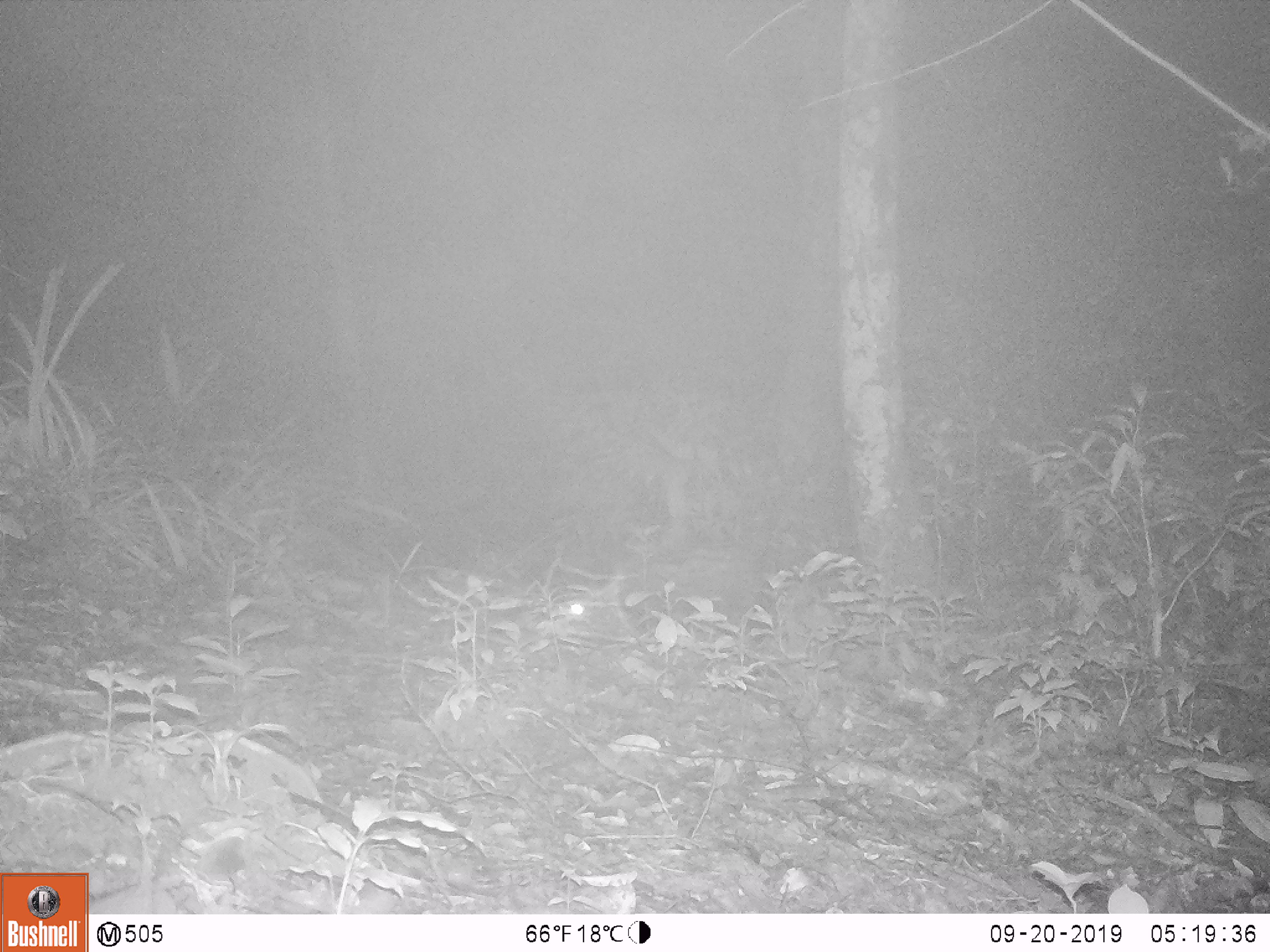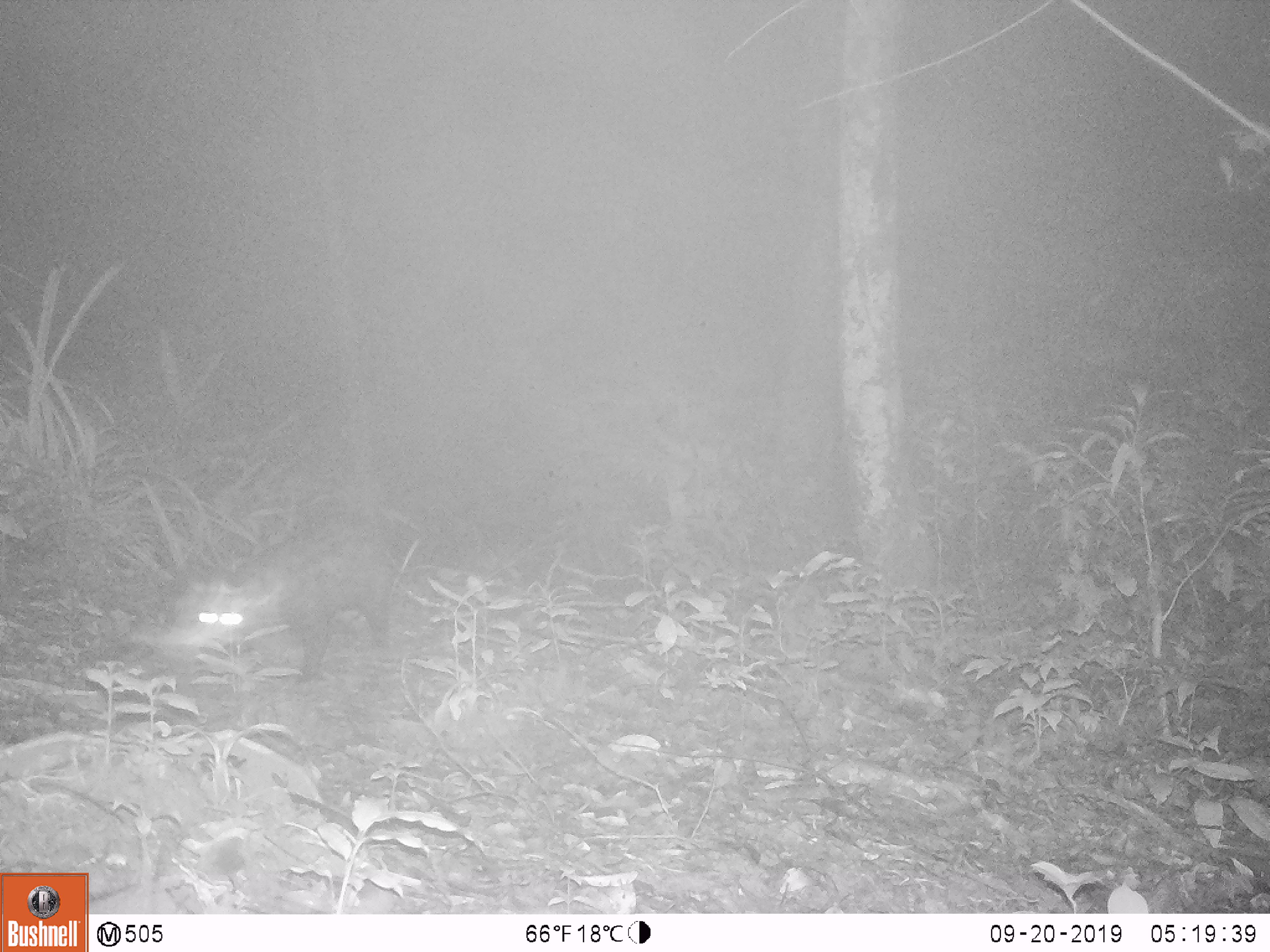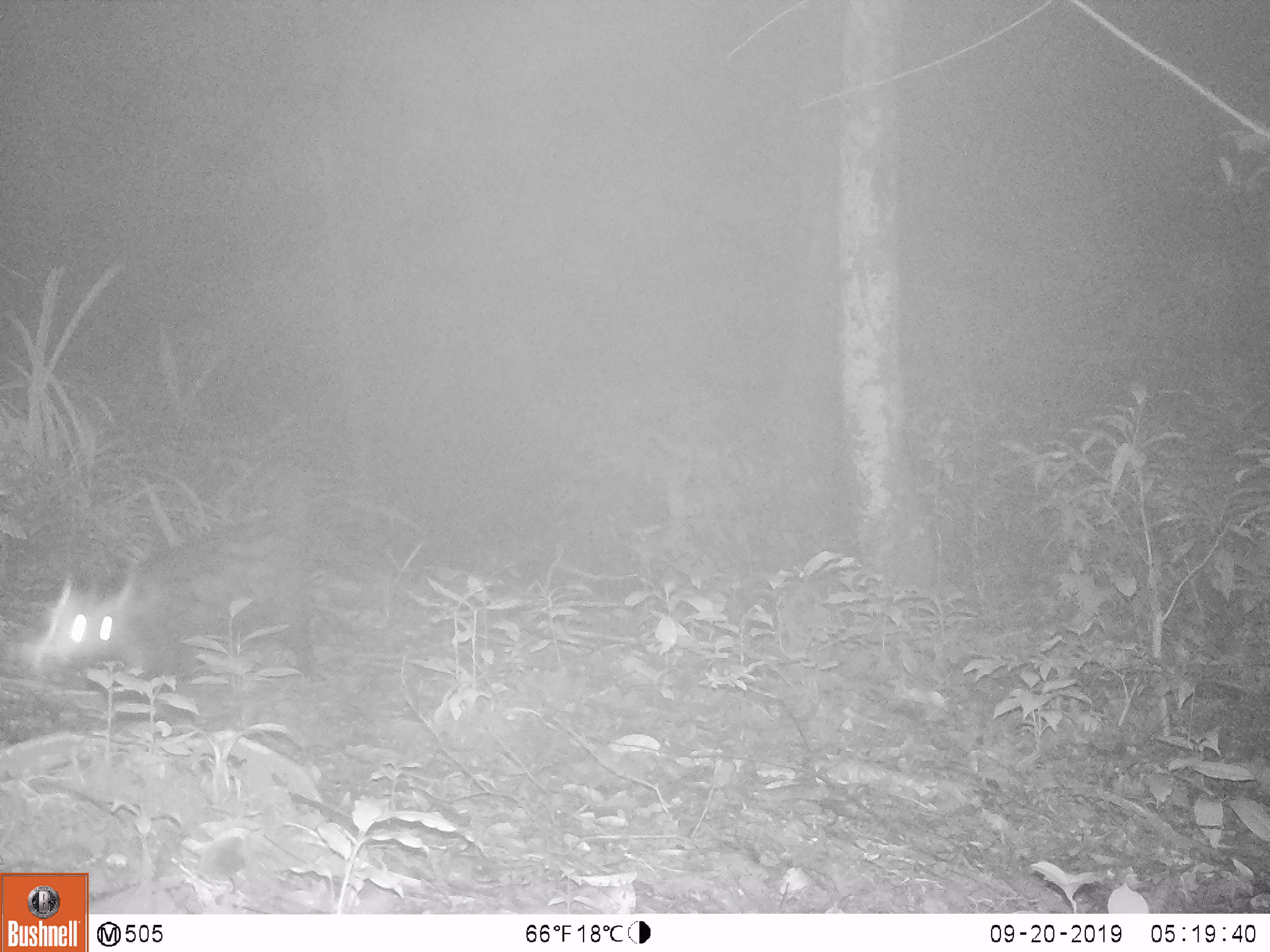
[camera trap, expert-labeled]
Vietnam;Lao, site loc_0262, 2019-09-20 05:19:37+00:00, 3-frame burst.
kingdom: Animalia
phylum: Chordata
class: Mammalia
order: Carnivora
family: Viverridae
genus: Paradoxurus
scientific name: Paradoxurus hermaphroditus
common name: common palm civet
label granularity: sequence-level